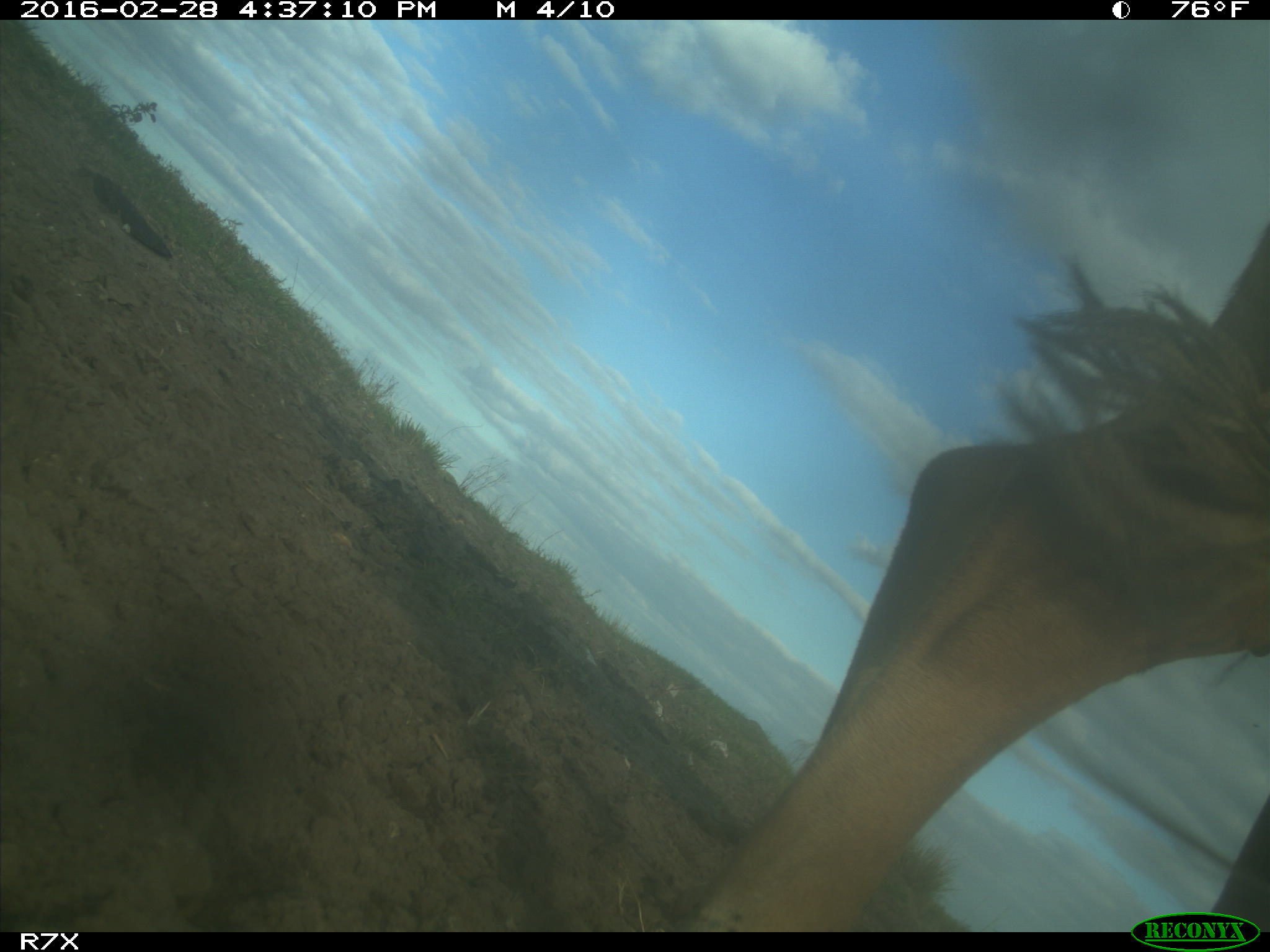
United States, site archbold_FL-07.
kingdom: Animalia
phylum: Chordata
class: Mammalia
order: Artiodactyla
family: Bovidae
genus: Bos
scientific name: Bos taurus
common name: domestic cow